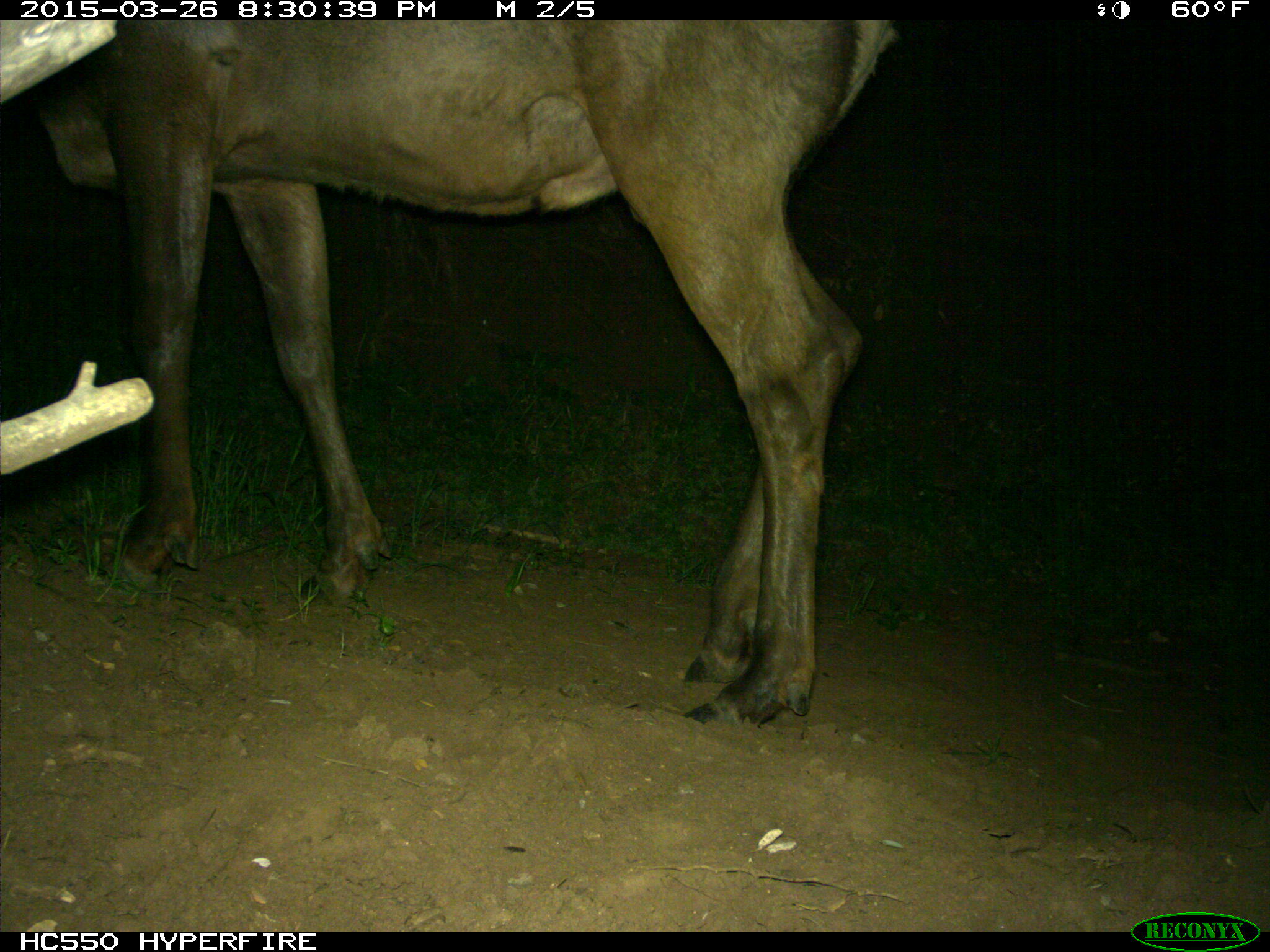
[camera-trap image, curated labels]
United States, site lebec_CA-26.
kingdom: Animalia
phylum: Chordata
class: Mammalia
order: Artiodactyla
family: Cervidae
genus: Cervus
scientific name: Cervus canadensis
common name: elk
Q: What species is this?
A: Cervus canadensis (elk).